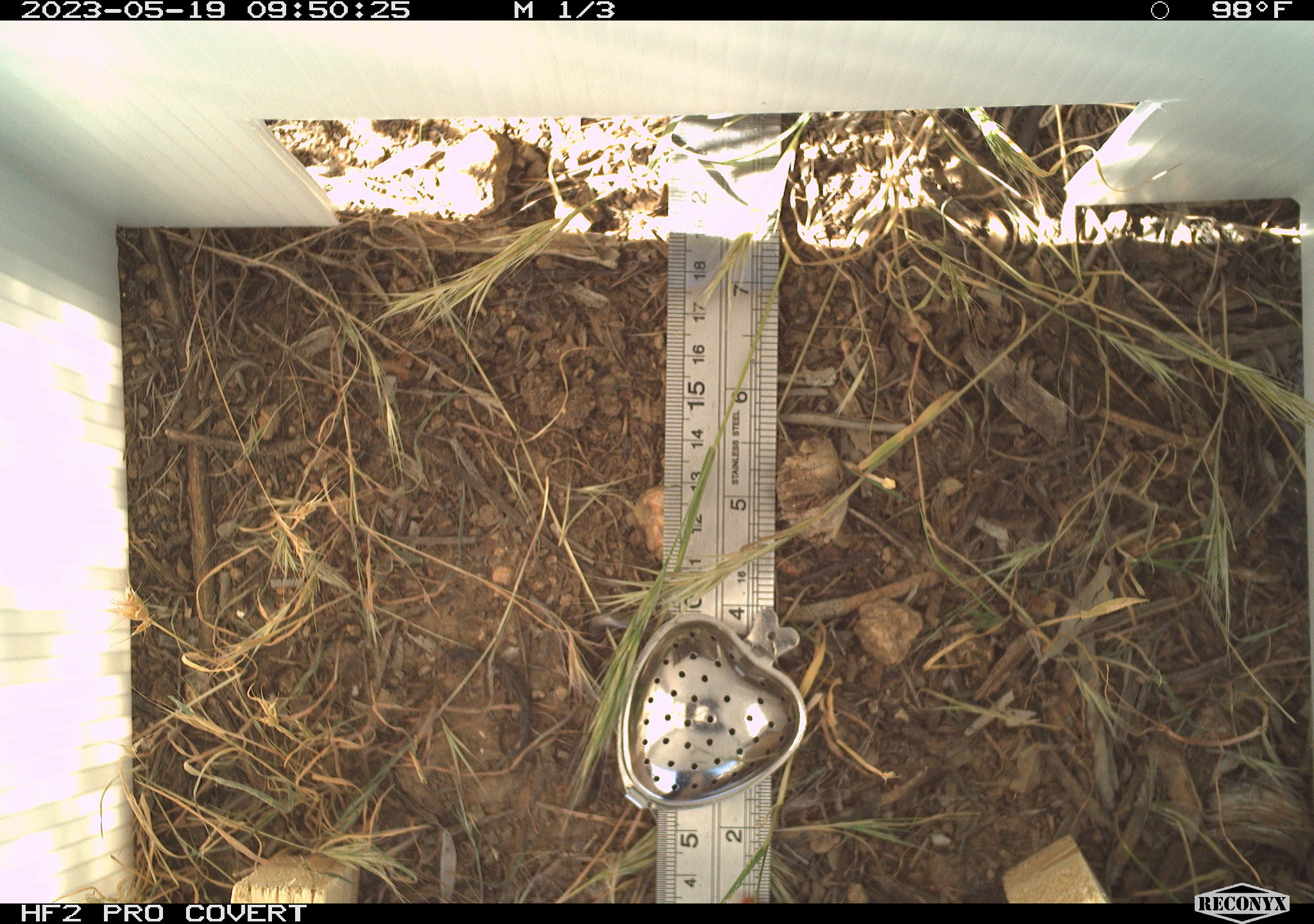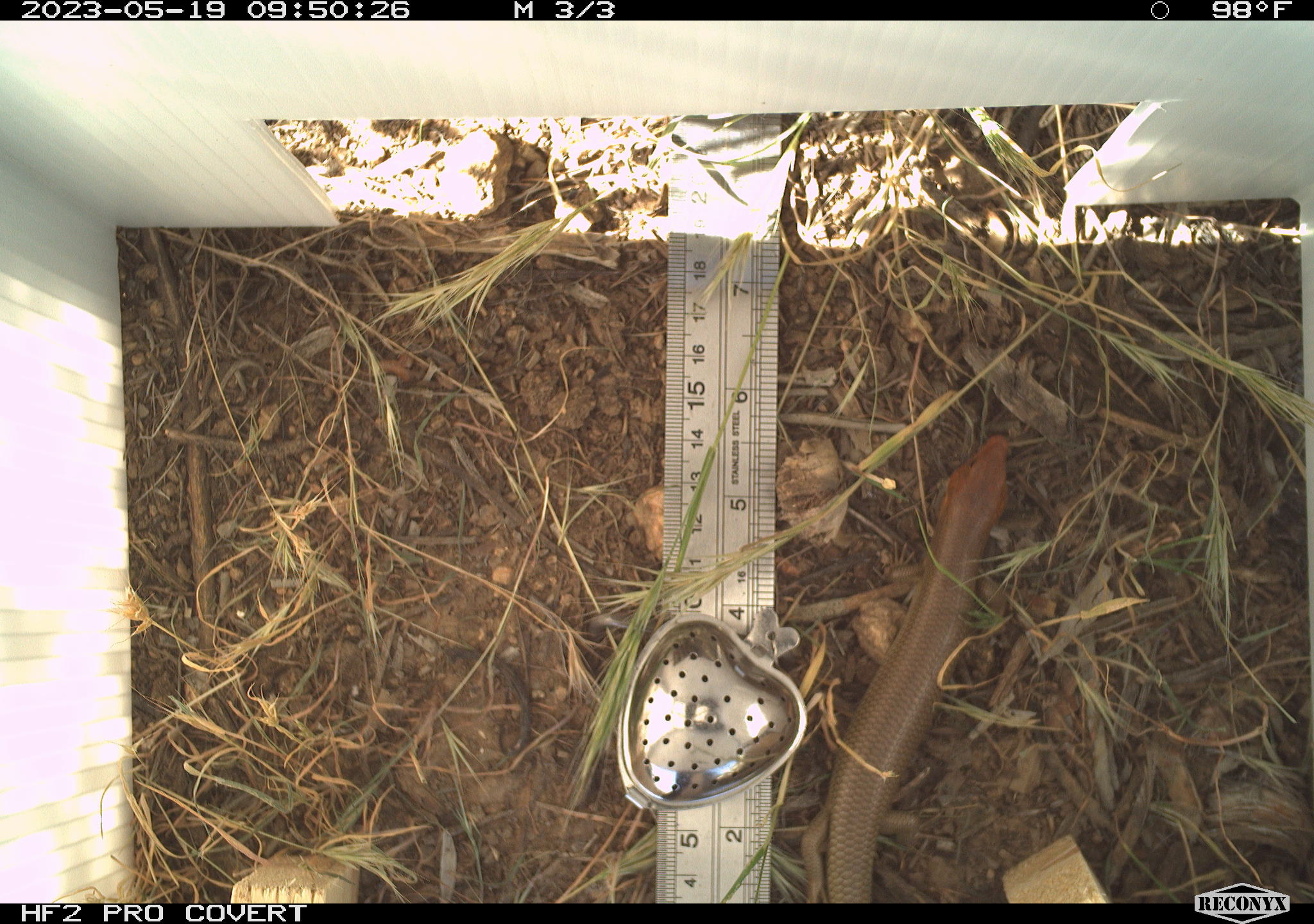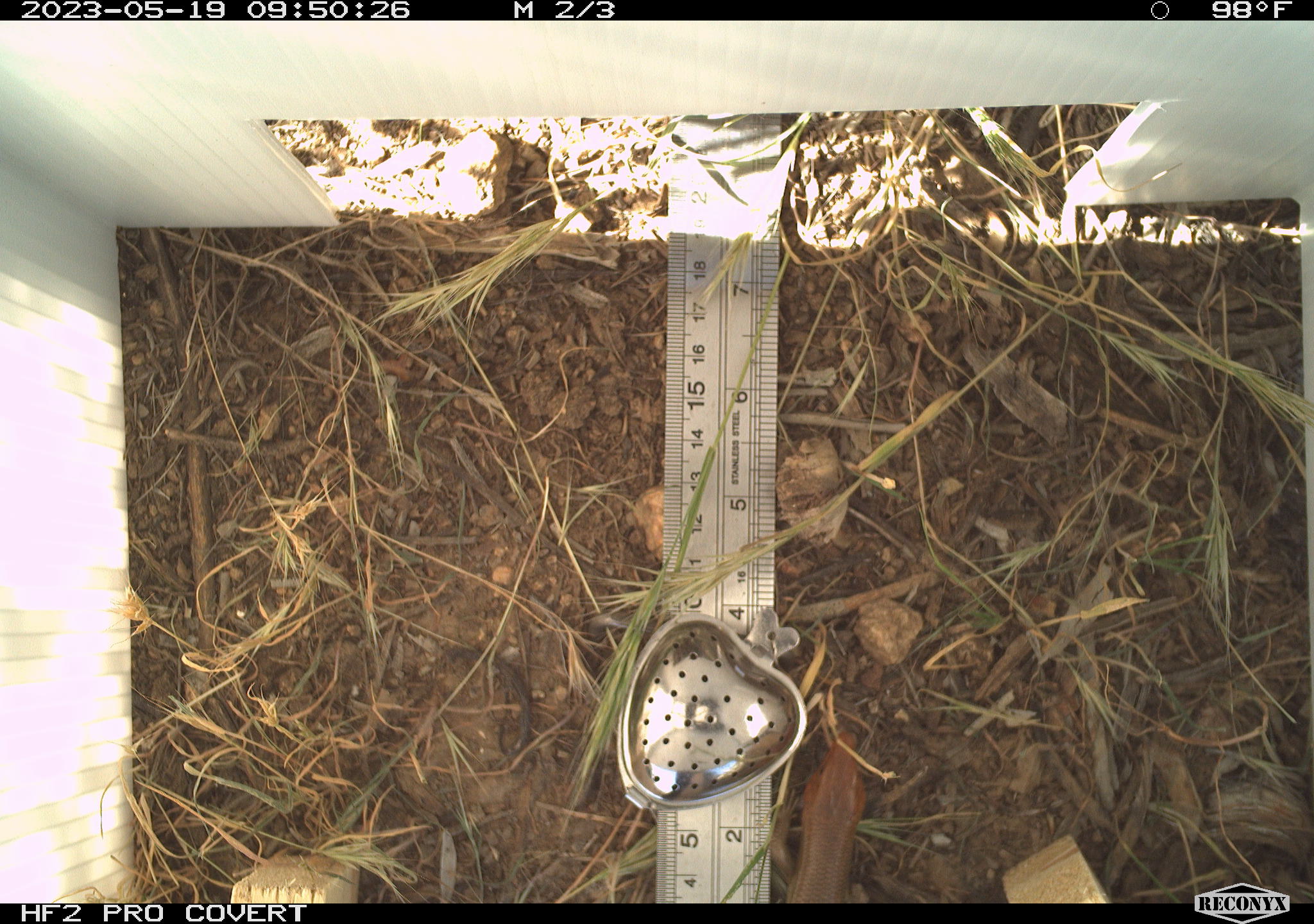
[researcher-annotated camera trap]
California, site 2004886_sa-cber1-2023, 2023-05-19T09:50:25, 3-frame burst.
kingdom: Animalia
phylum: Chordata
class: Reptilia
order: Squamata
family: Scincidae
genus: Plestiodon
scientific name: Plestiodon gilberti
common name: gilbert's skink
Gilbert's skink (Plestiodon gilberti).